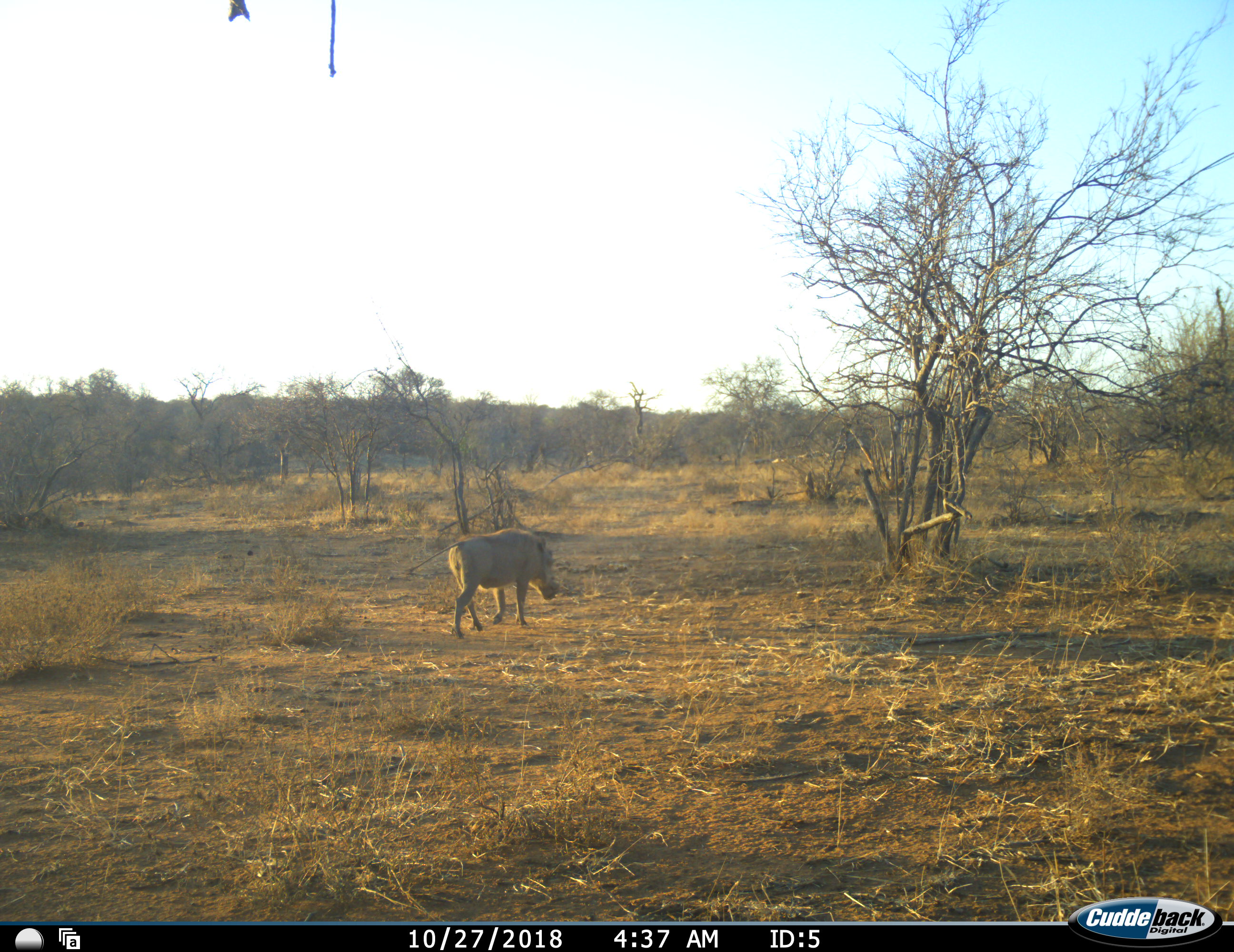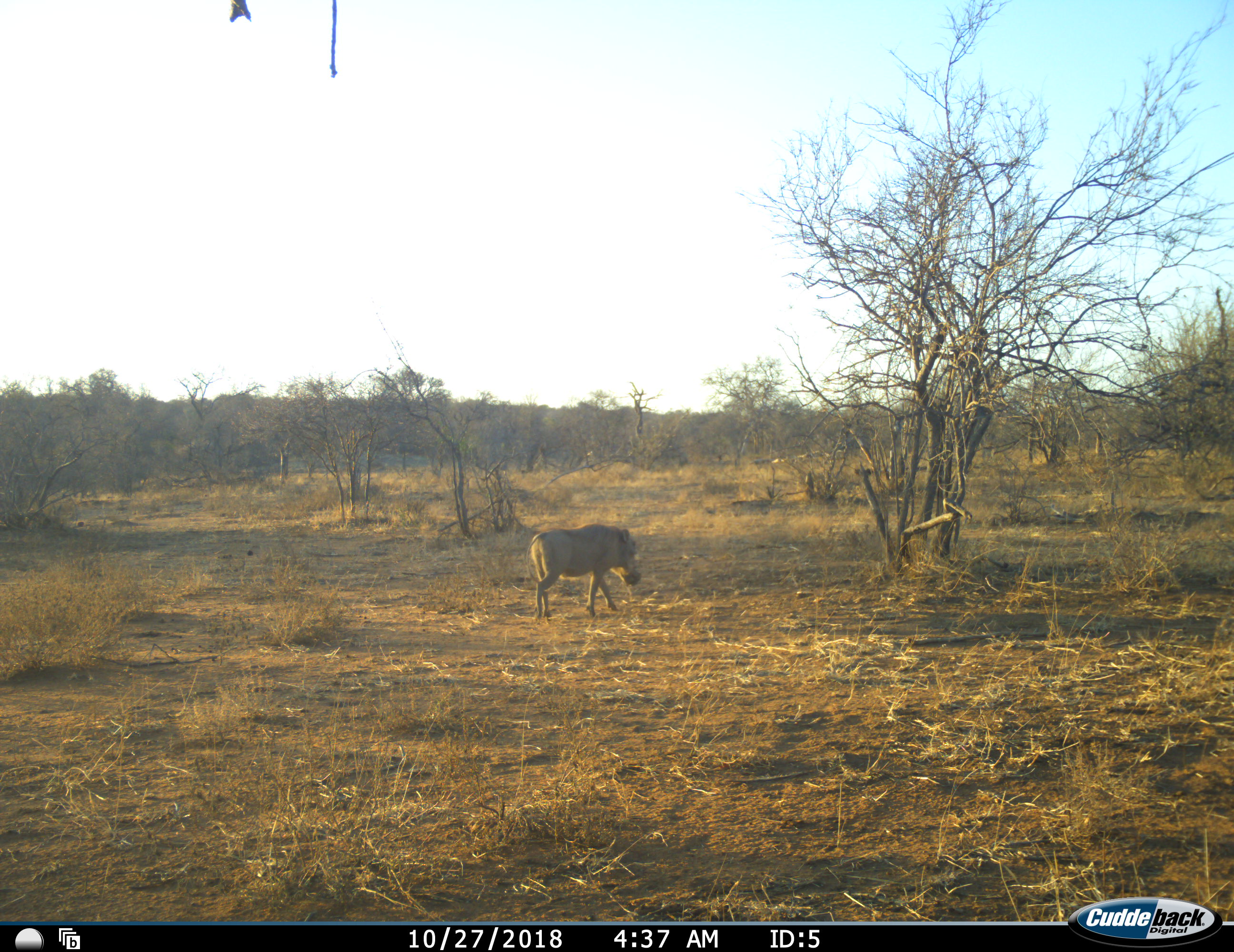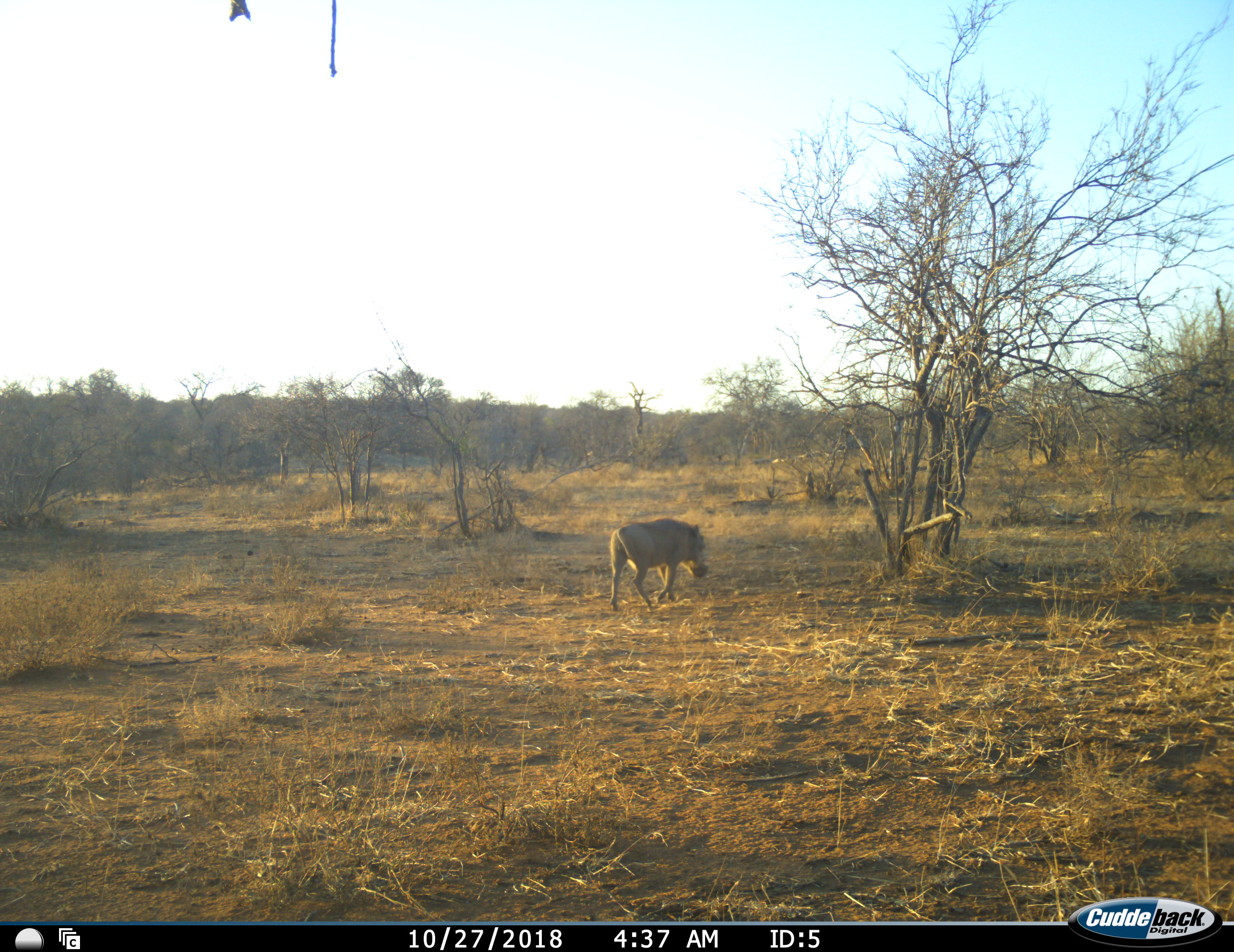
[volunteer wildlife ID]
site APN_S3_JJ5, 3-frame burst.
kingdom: Animalia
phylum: Chordata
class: Mammalia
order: Artiodactyla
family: Suidae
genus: Phacochoerus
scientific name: Phacochoerus africanus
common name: warthog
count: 1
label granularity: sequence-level